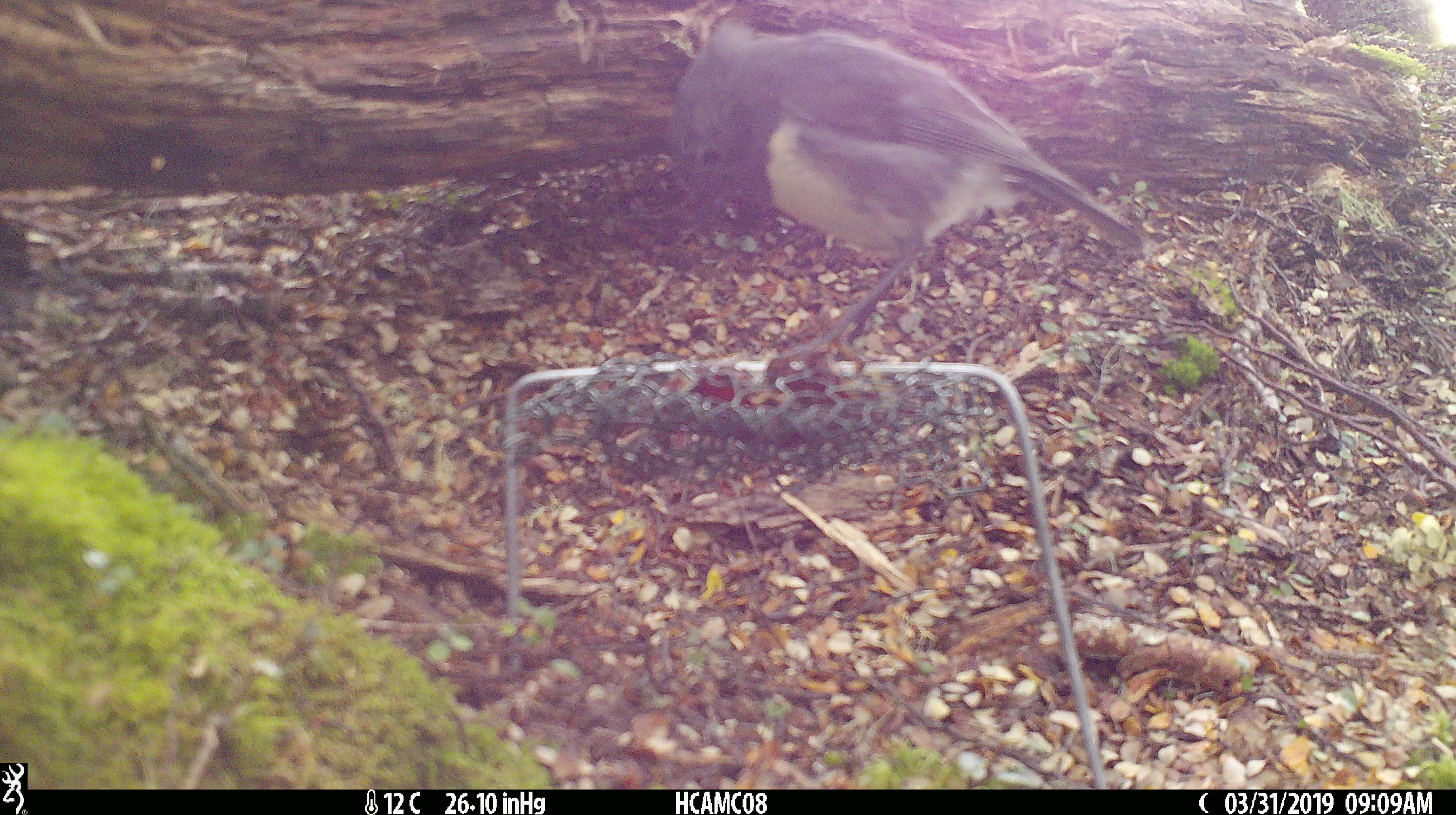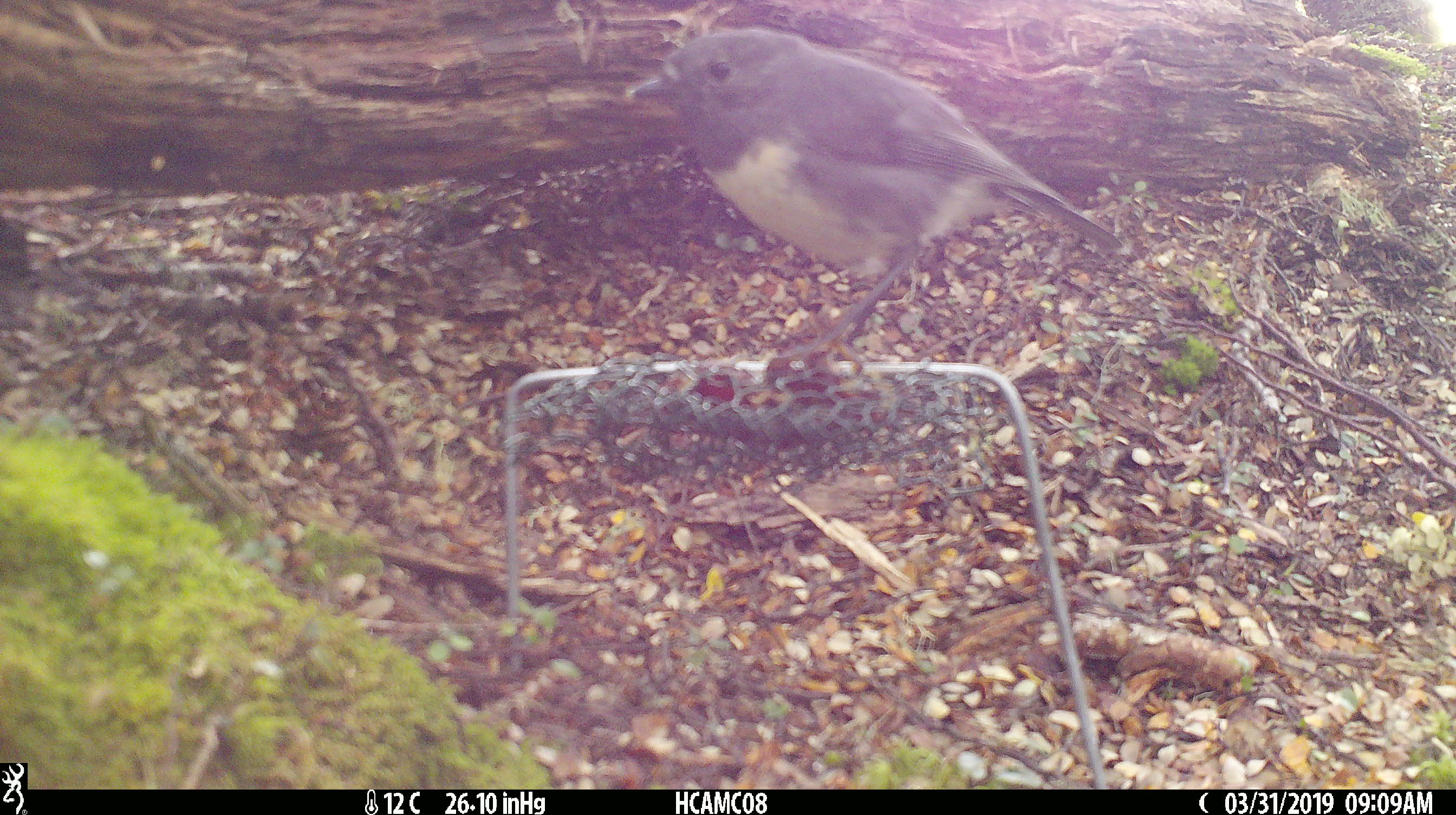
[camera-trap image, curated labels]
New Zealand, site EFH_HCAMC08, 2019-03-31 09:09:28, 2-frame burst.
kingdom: Animalia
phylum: Chordata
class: Aves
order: Passeriformes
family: Petroicidae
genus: Petroica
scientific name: Petroica australis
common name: new zealand robin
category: robin